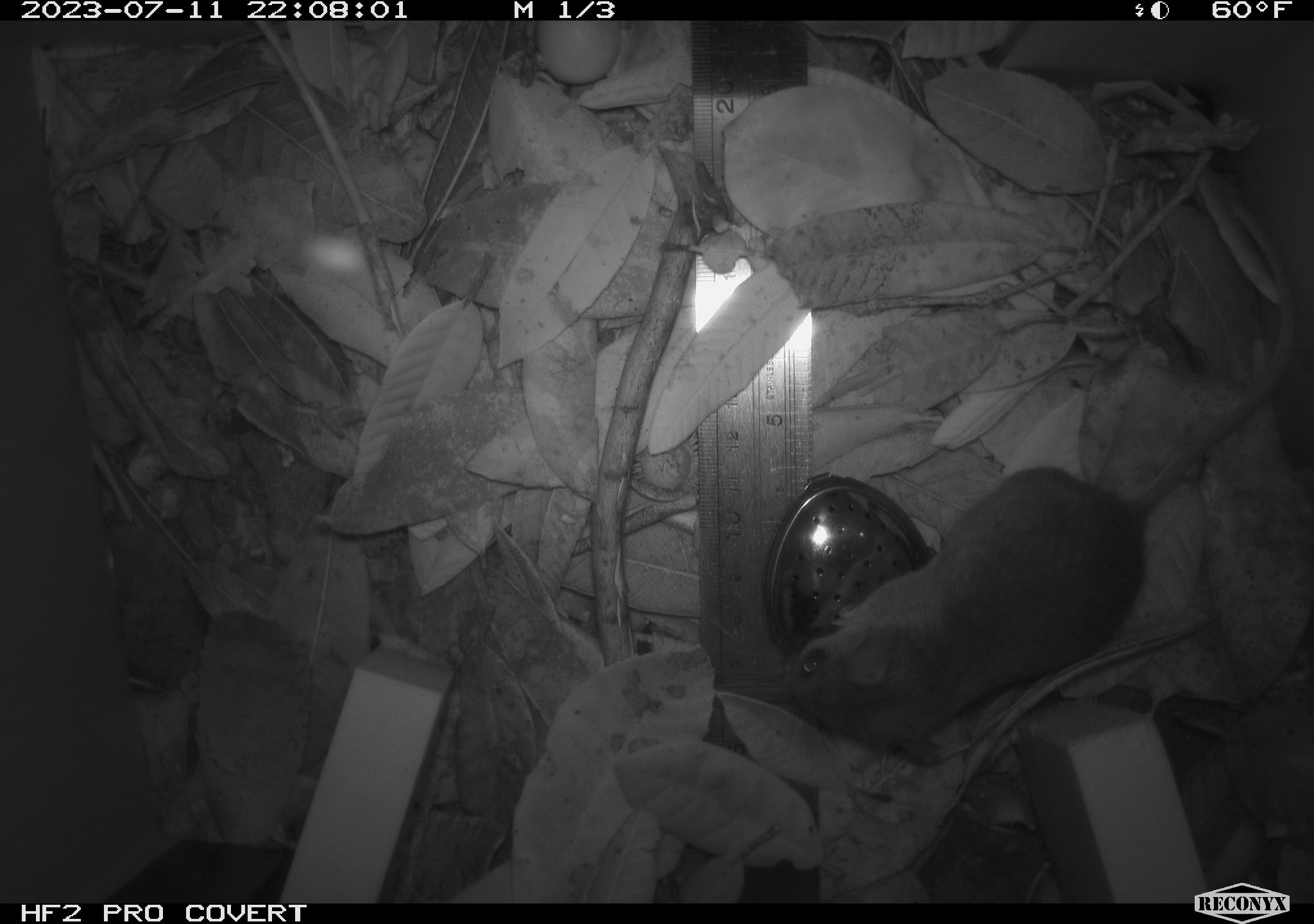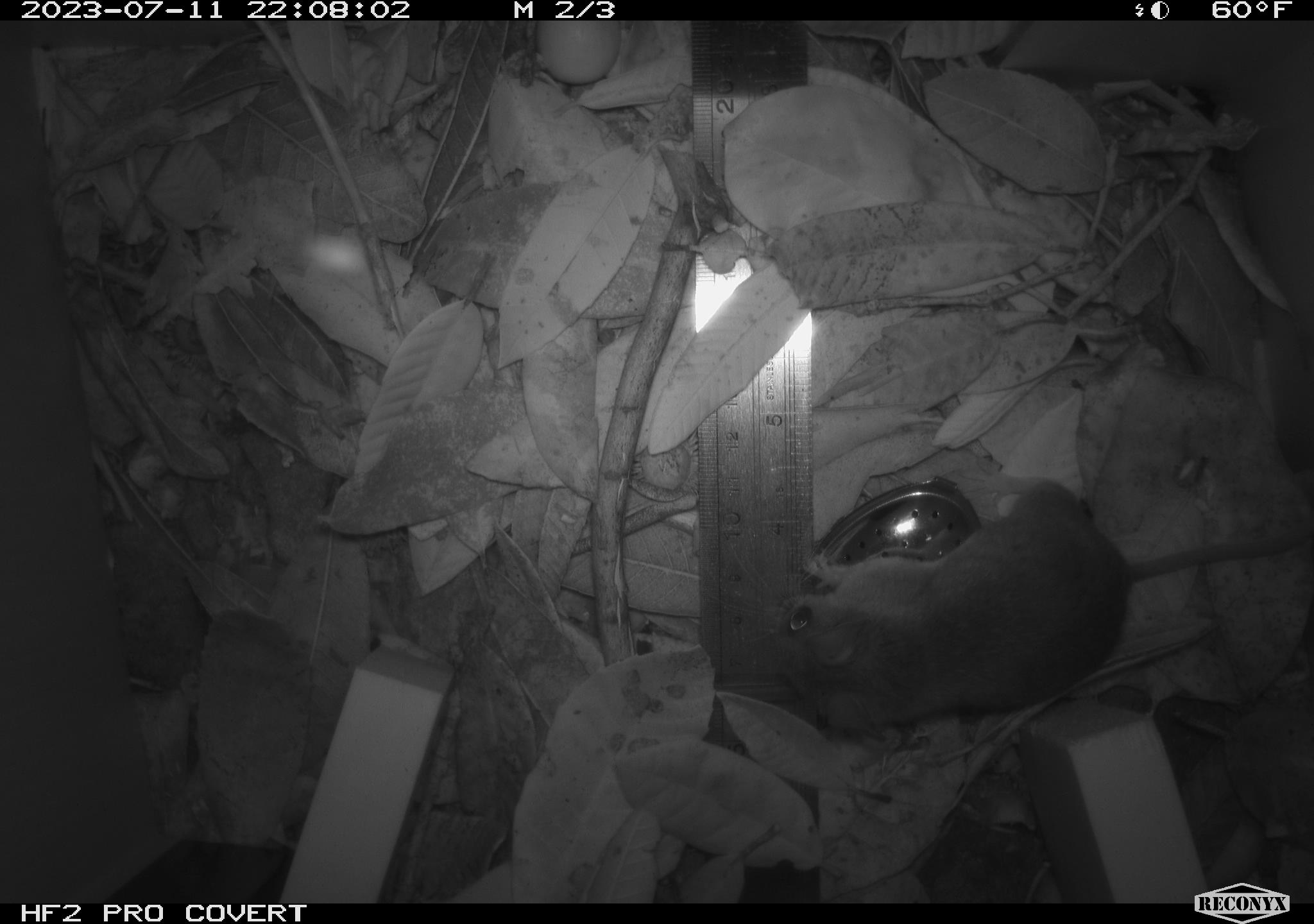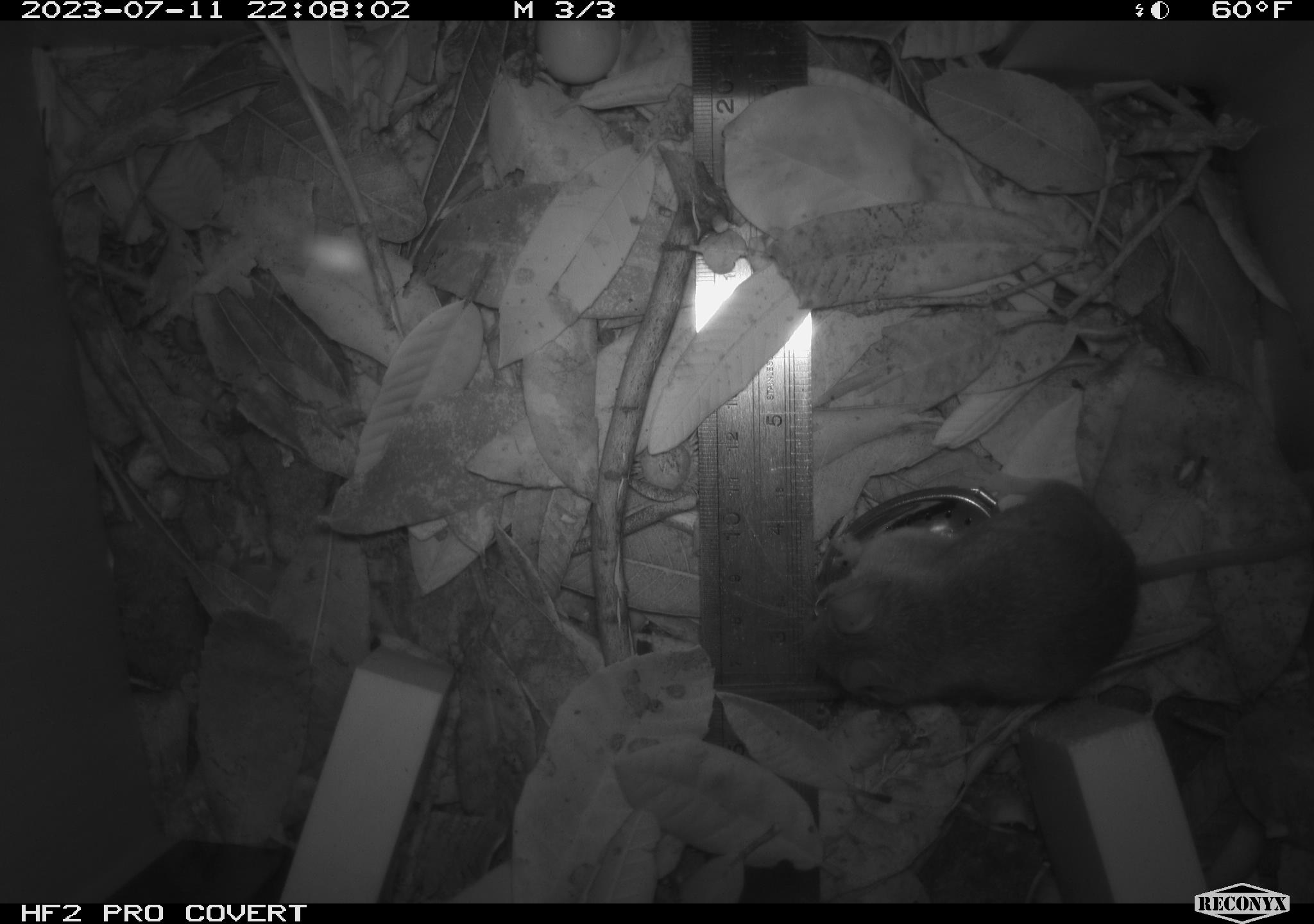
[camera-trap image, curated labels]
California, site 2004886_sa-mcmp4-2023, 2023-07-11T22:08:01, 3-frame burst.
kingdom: Animalia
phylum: Chordata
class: Mammalia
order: Rodentia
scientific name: Rodentia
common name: mouse species